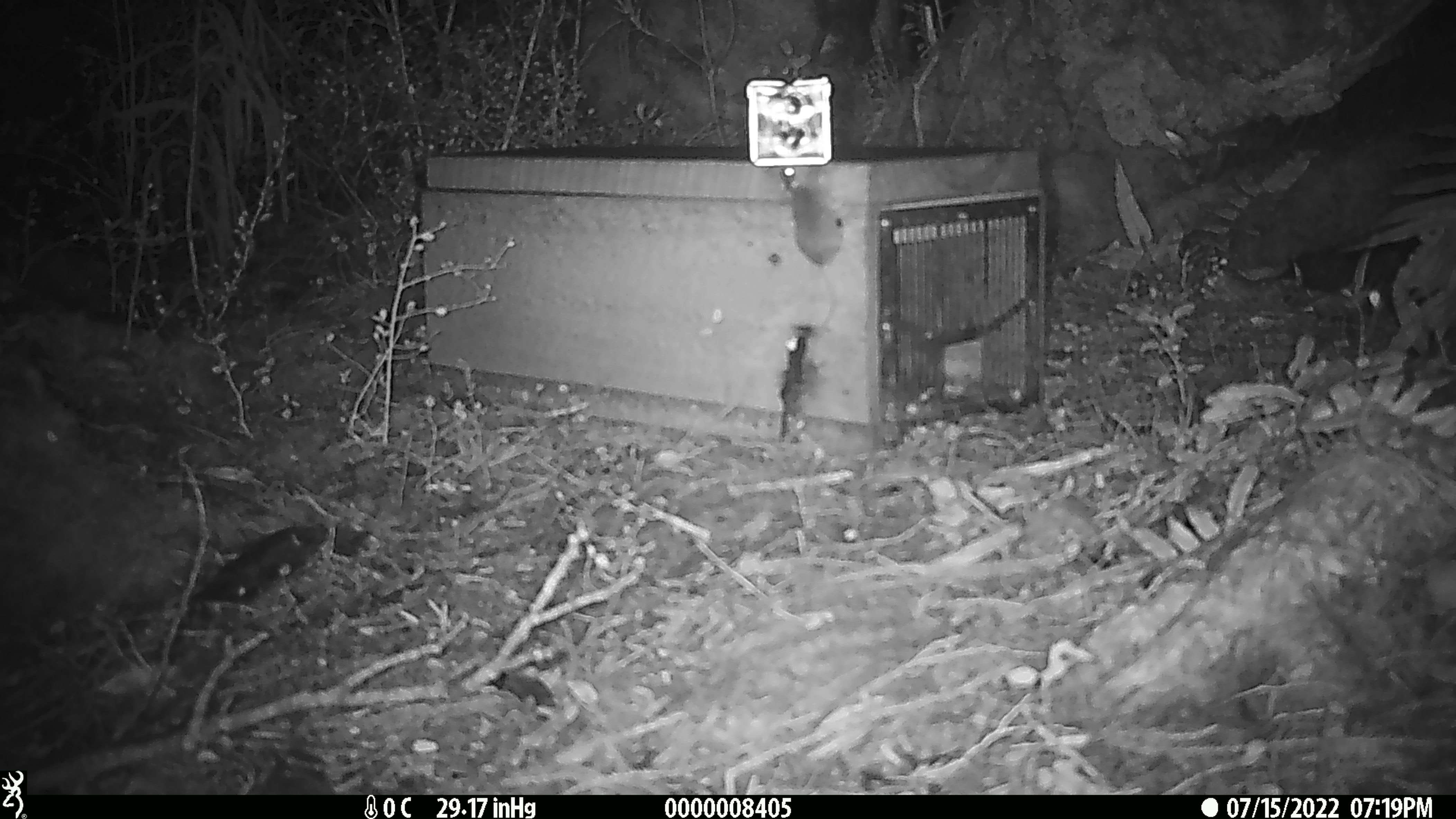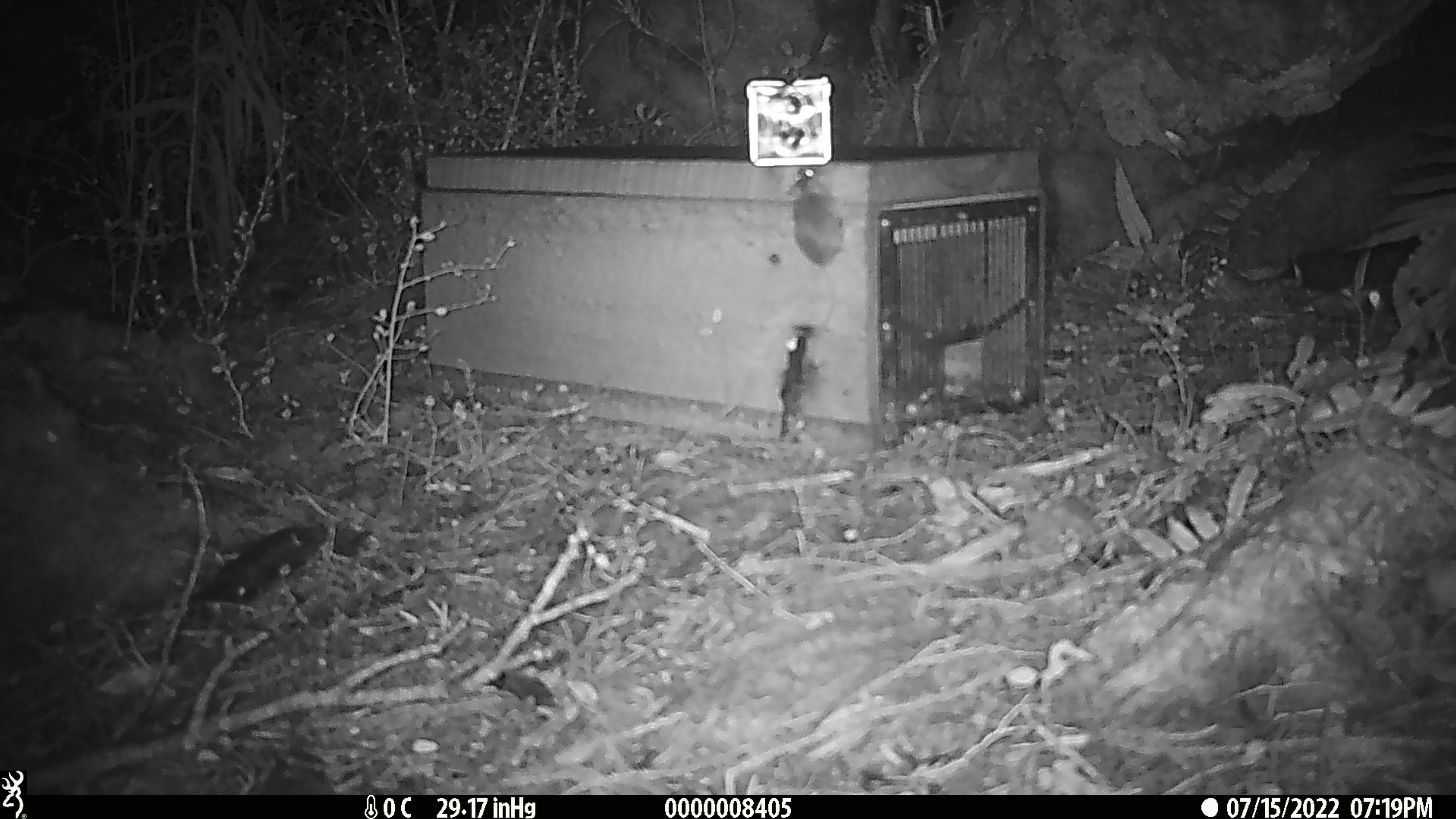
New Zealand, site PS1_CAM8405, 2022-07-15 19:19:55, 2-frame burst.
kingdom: Animalia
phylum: Chordata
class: Mammalia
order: Rodentia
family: Muridae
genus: Mus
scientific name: Mus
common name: mouse